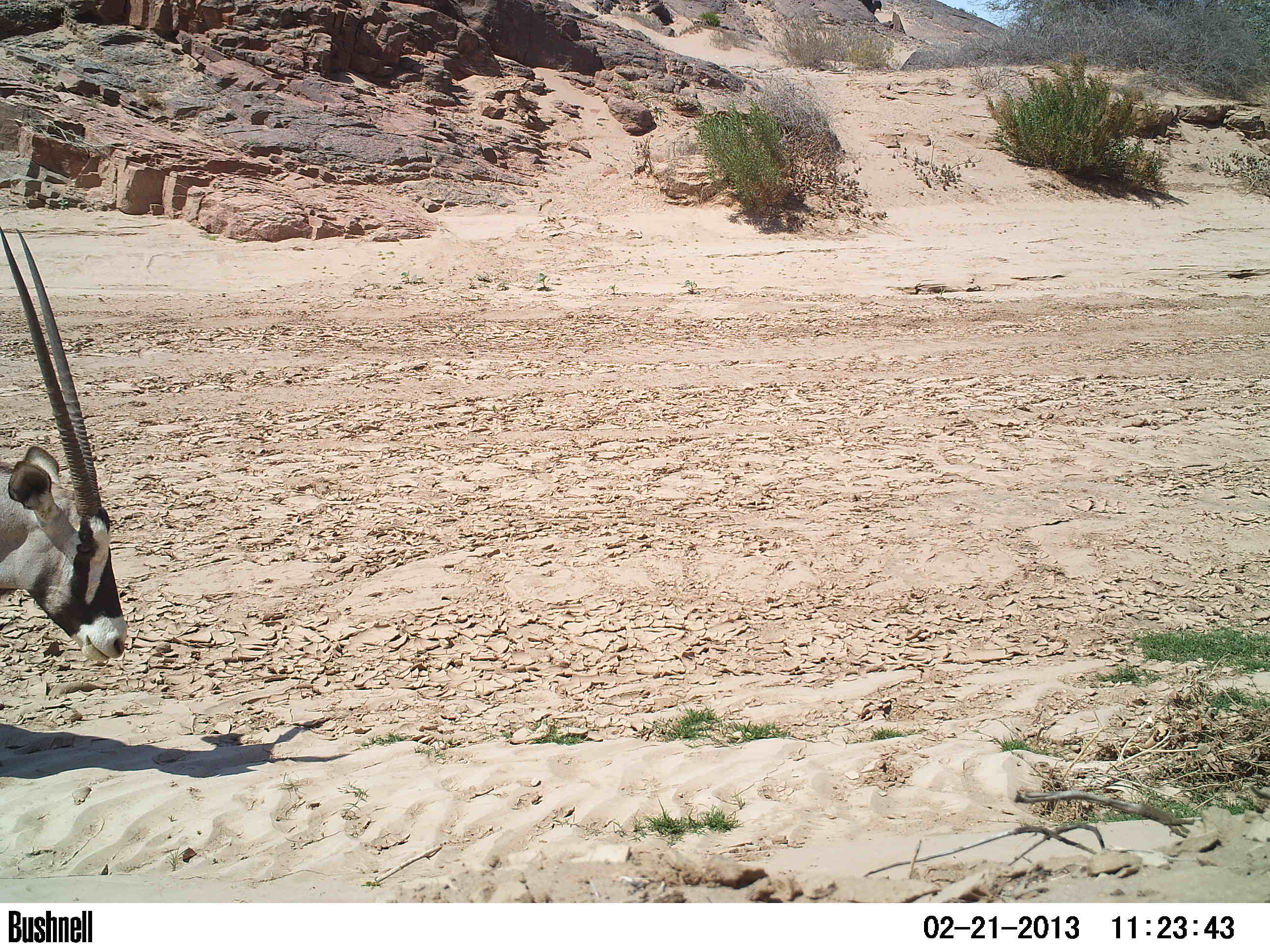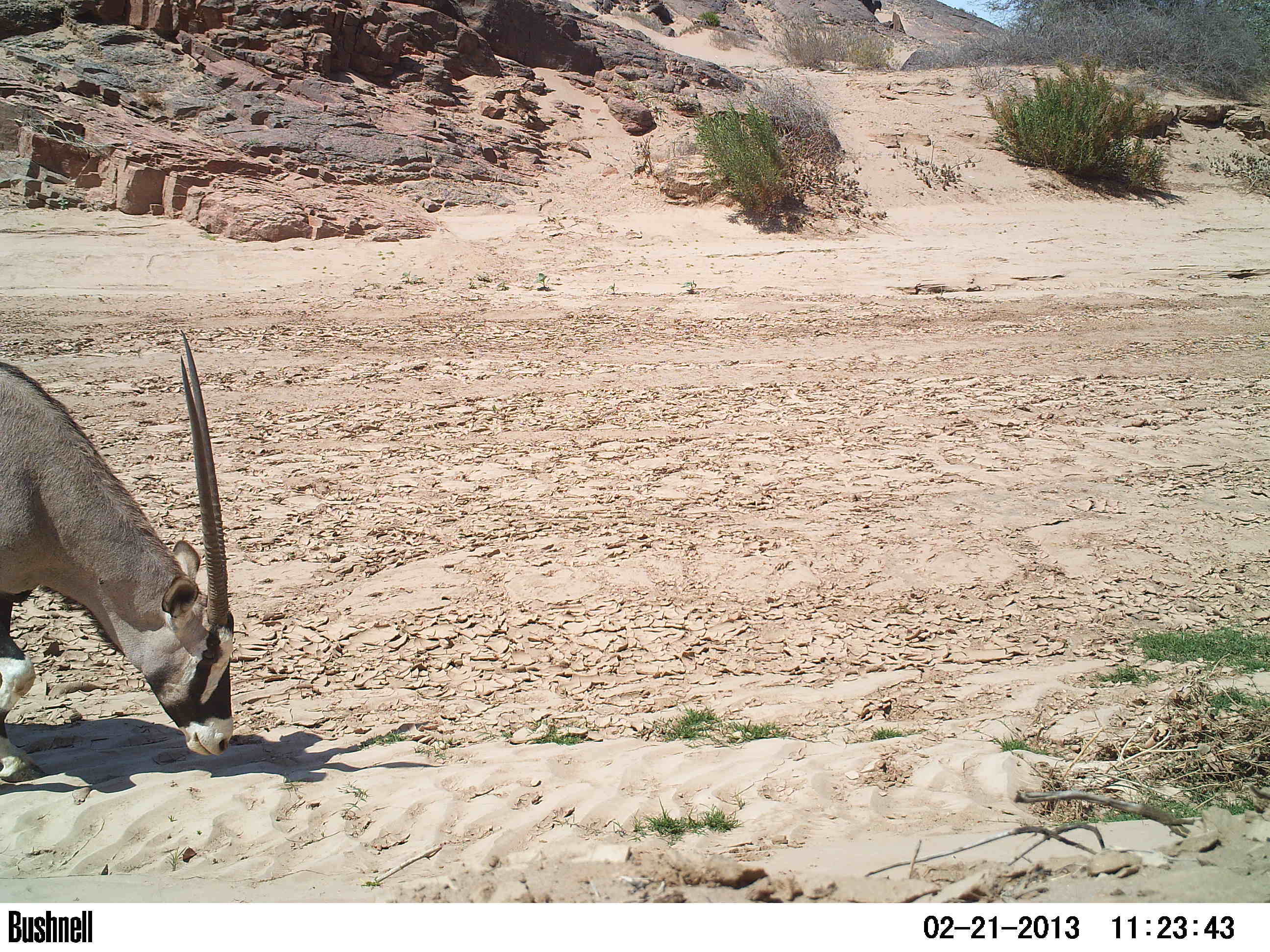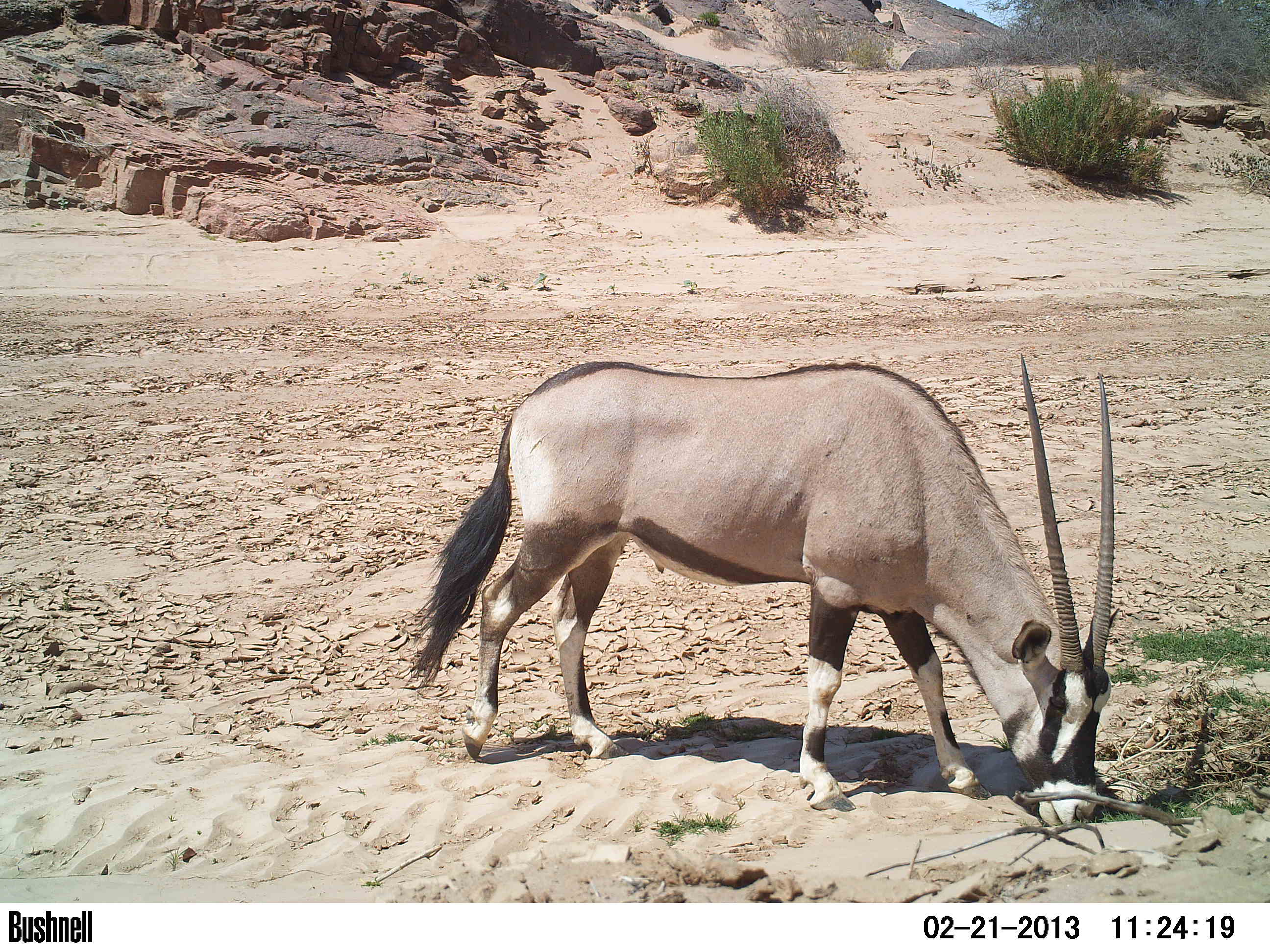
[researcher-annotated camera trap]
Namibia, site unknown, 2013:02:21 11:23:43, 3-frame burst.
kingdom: Animalia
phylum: Chordata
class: Mammalia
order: Artiodactyla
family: Bovidae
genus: Oryx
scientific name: Oryx gazella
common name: gemsbok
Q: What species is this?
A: Oryx gazella (gemsbok).